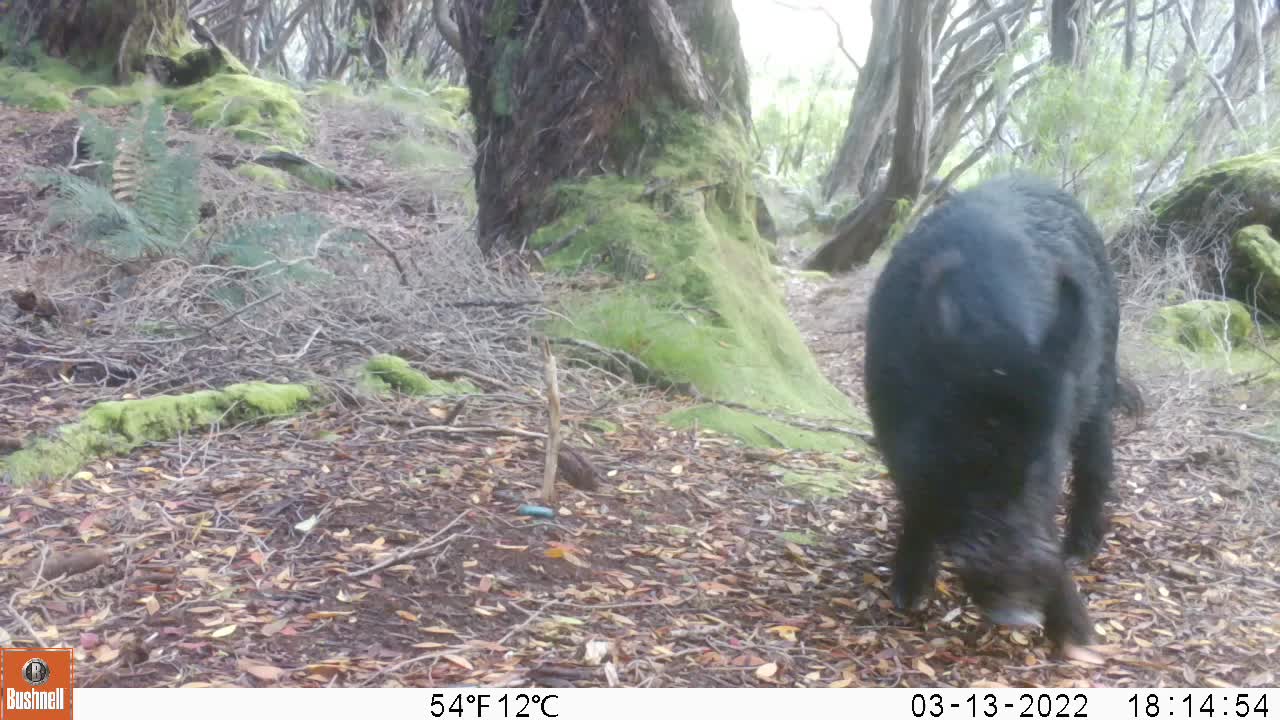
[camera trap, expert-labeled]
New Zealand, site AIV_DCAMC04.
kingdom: Animalia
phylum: Chordata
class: Mammalia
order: Artiodactyla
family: Suidae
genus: Sus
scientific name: Sus scrofa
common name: pig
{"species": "pig (Sus scrofa)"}